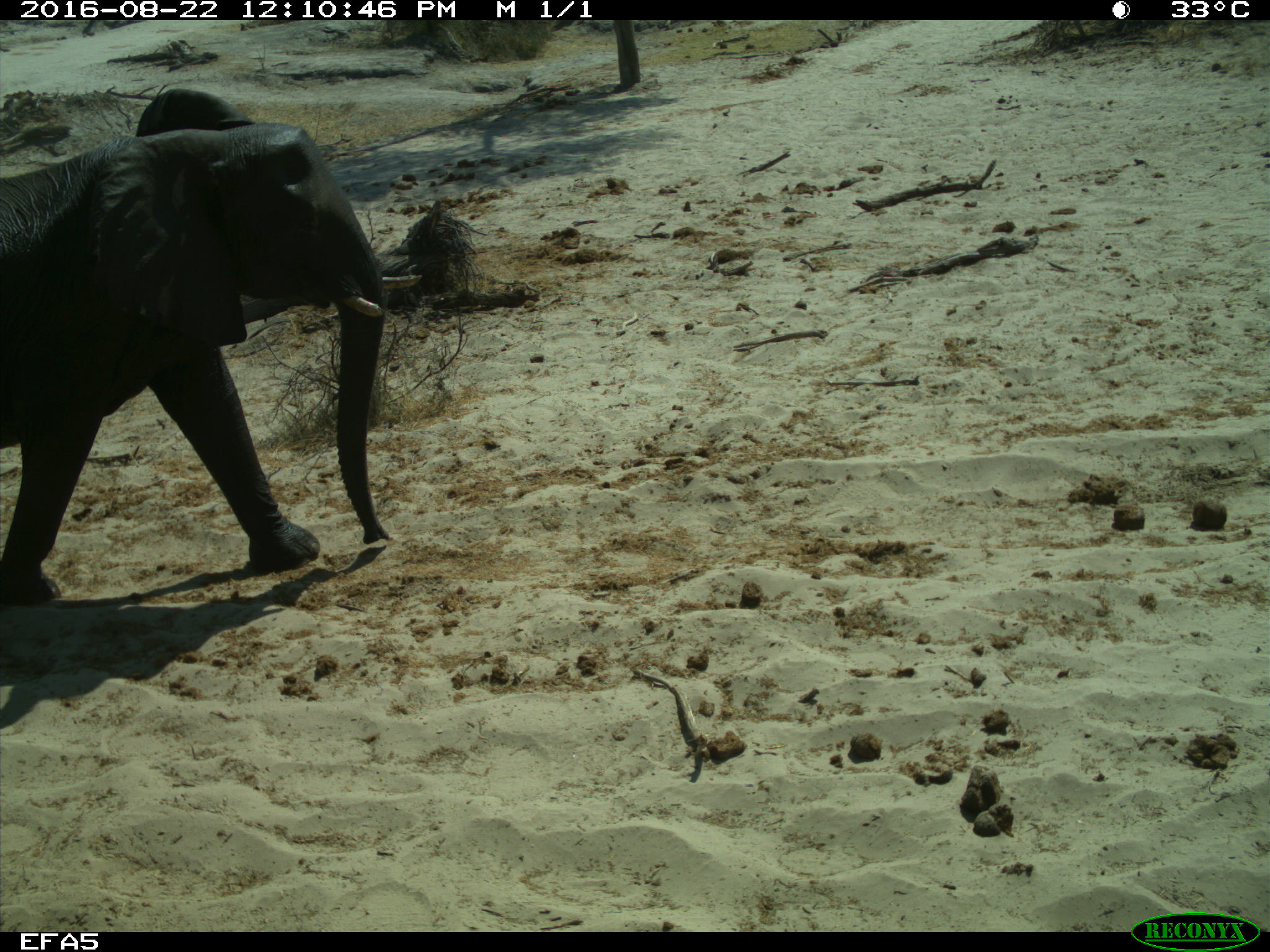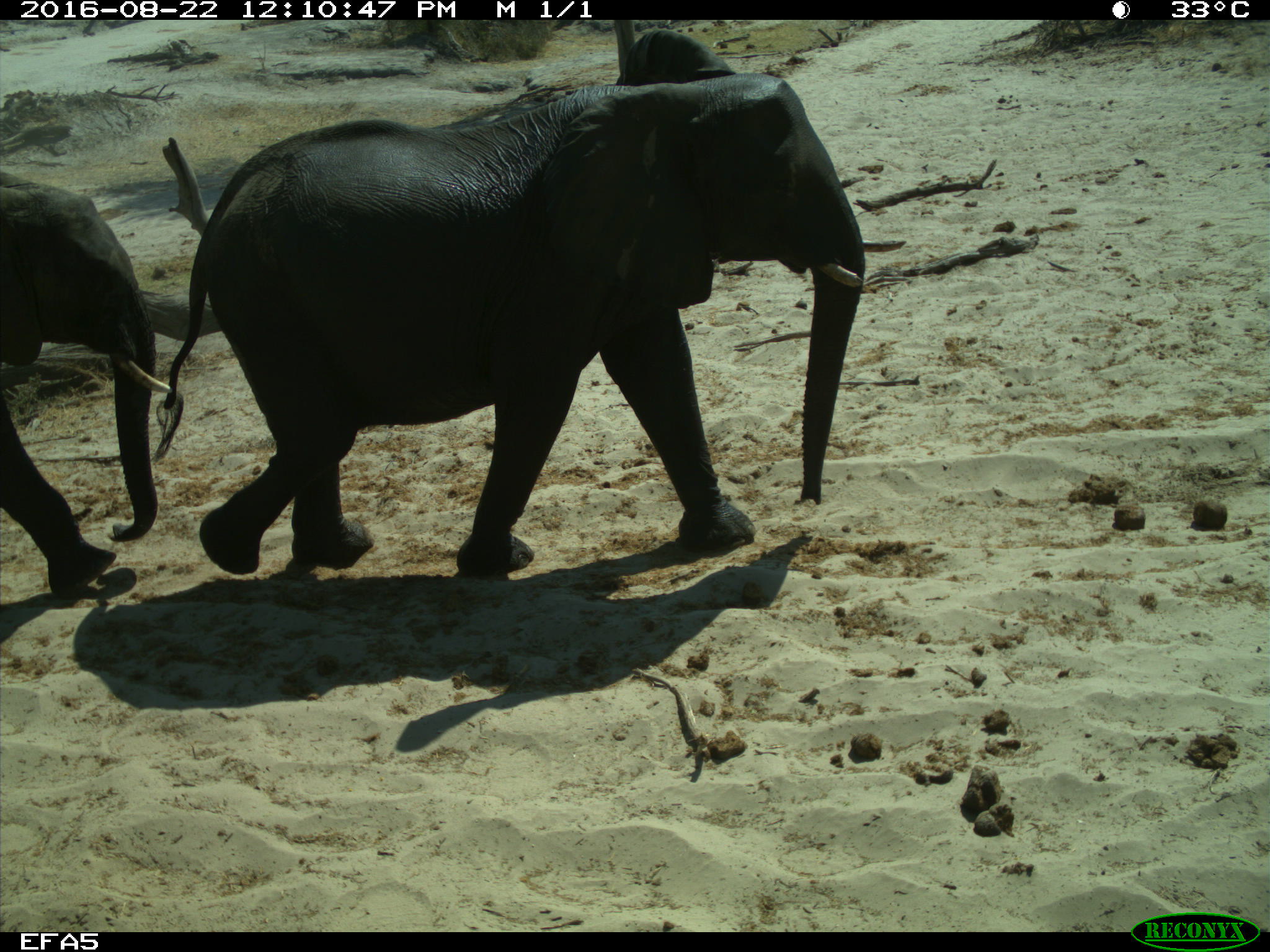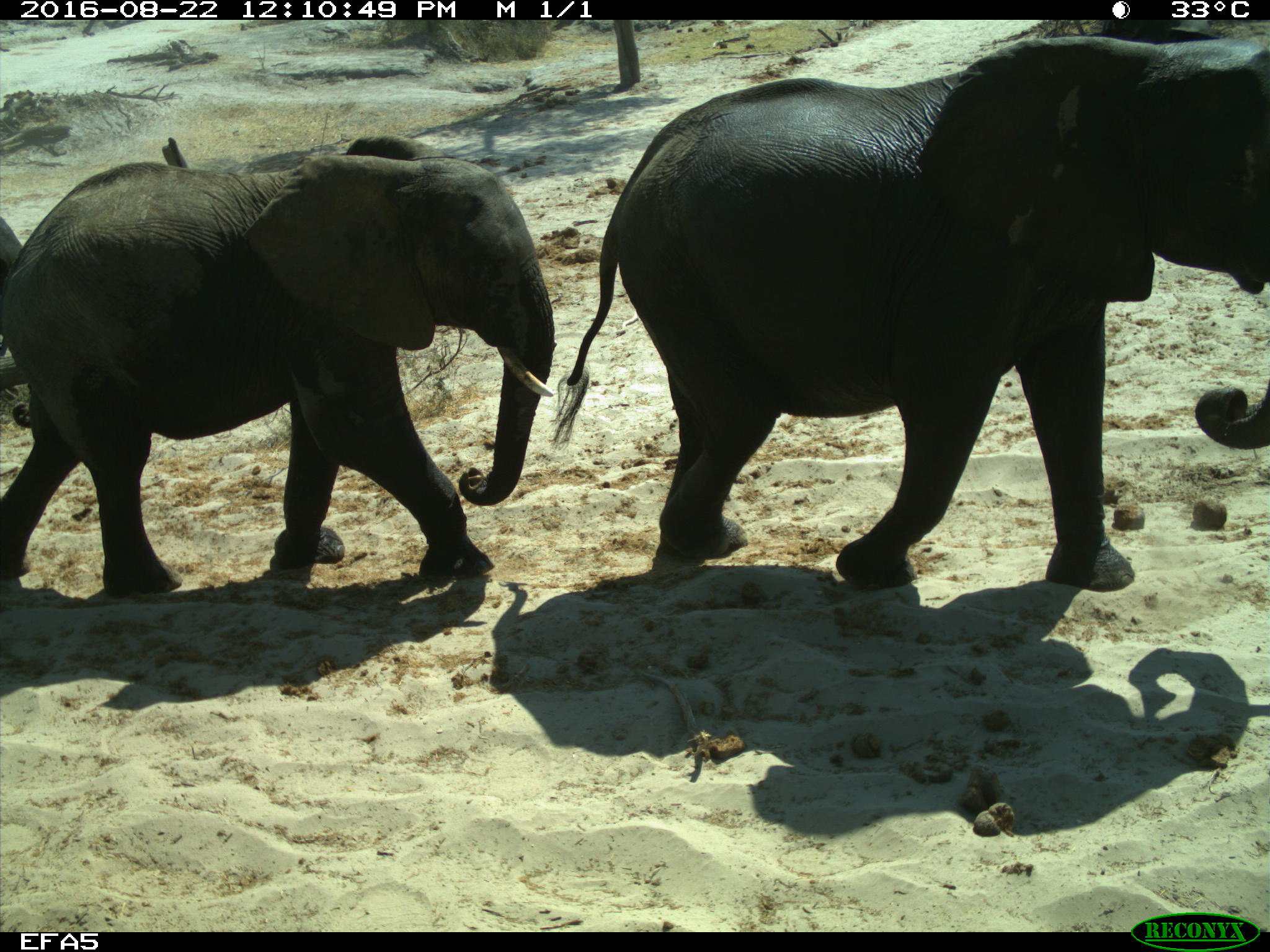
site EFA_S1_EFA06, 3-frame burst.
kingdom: Animalia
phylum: Chordata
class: Mammalia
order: Proboscidea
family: Elephantidae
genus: Loxodonta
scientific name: Loxodonta africana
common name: african bush elephant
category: elephant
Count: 3.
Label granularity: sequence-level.